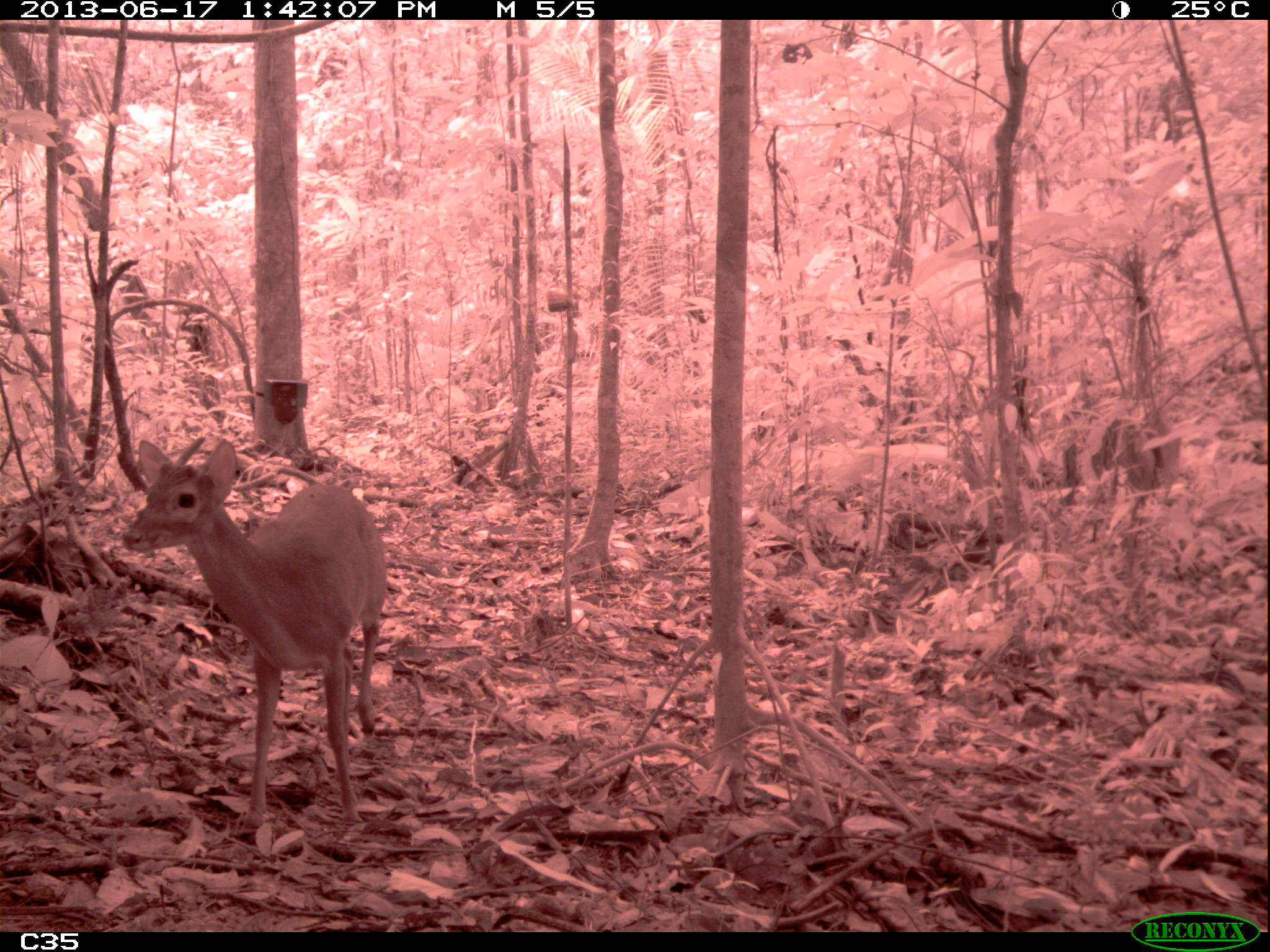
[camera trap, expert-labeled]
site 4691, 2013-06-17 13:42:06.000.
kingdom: Animalia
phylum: Chordata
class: Mammalia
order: Artiodactyla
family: Cervidae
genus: Mazama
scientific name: Mazama gouazoubira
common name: gray brocket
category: mazama gouazaoubira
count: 1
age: adult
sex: male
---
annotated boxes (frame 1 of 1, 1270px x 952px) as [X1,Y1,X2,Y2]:
mazama gouazaoubira: [122,438,386,839]